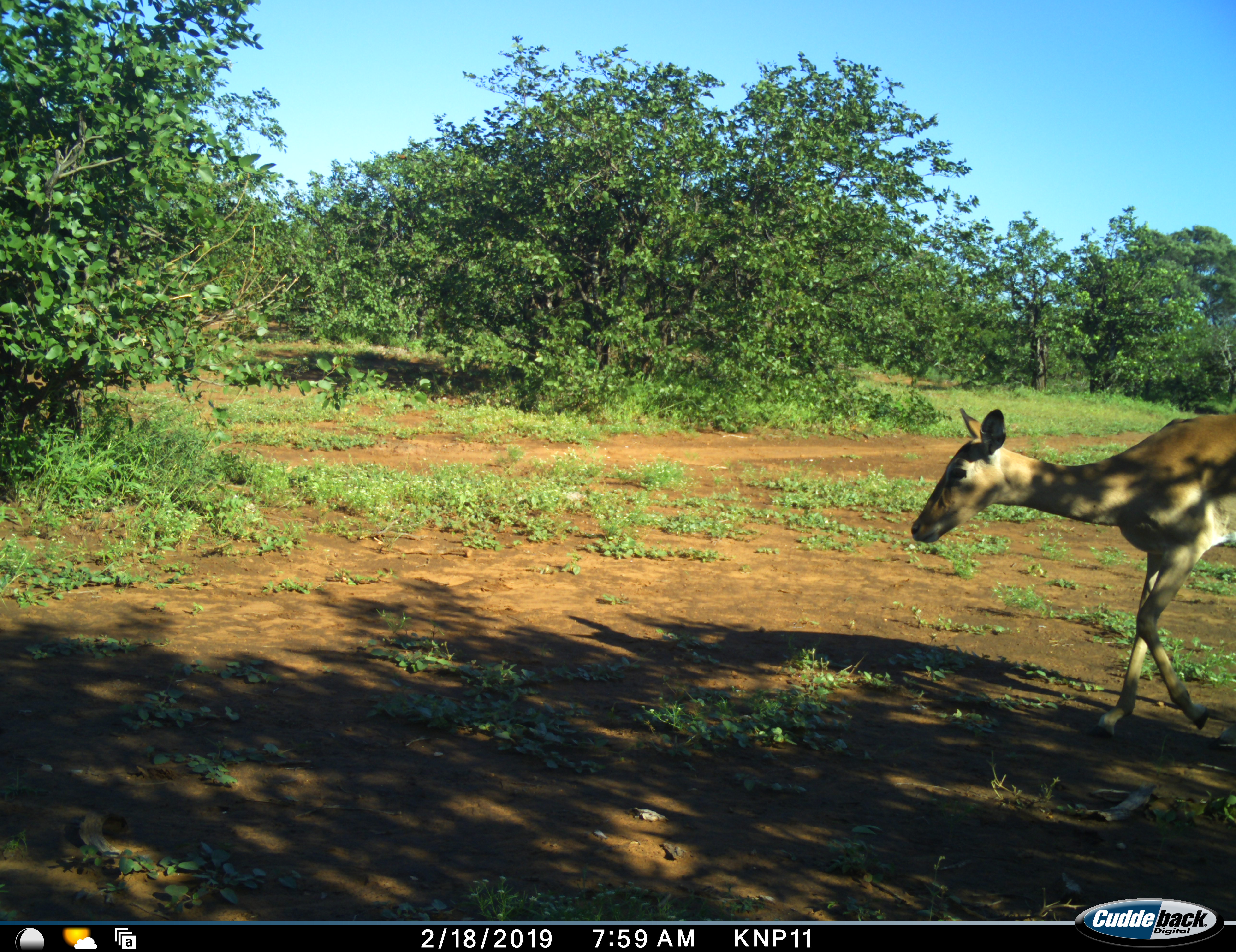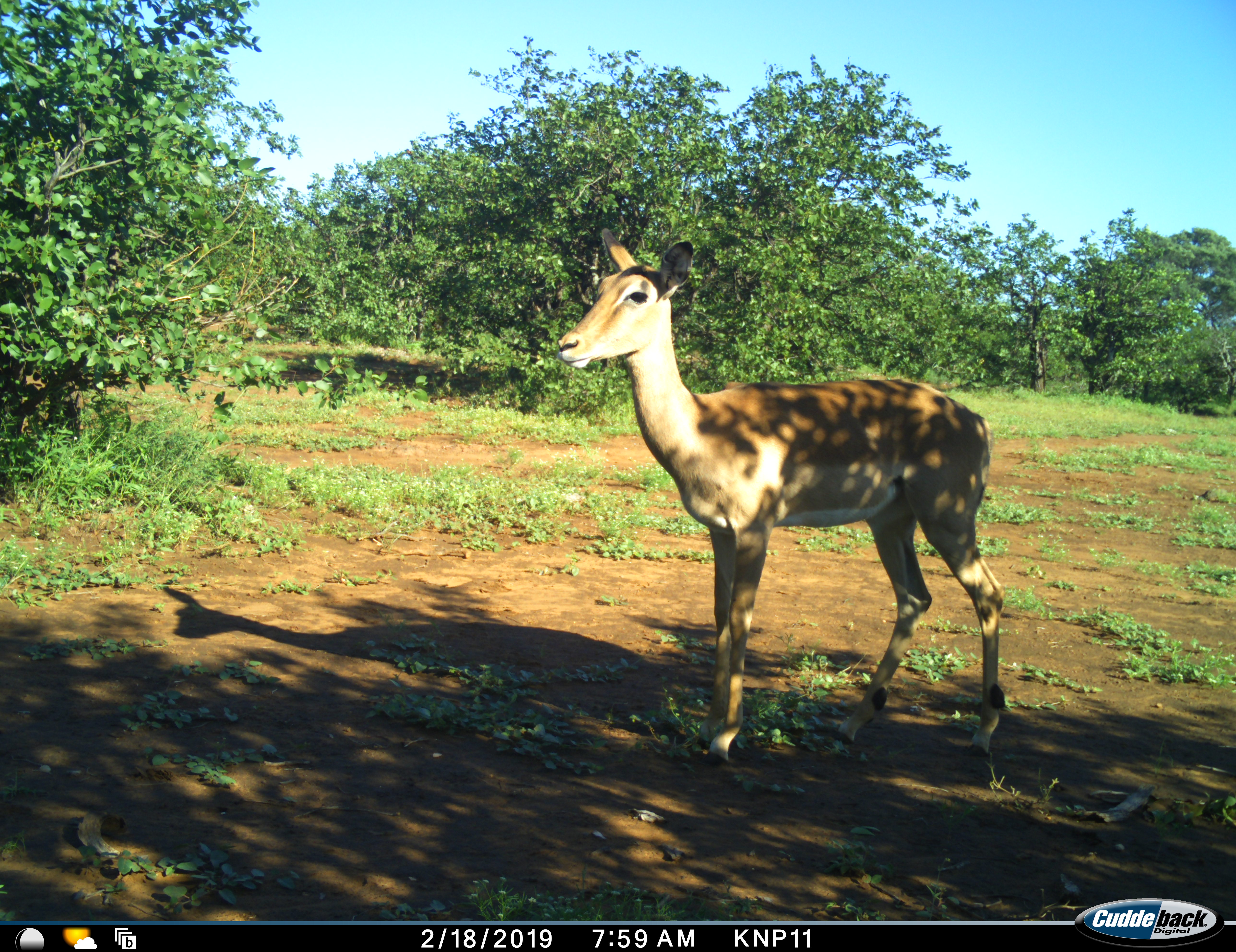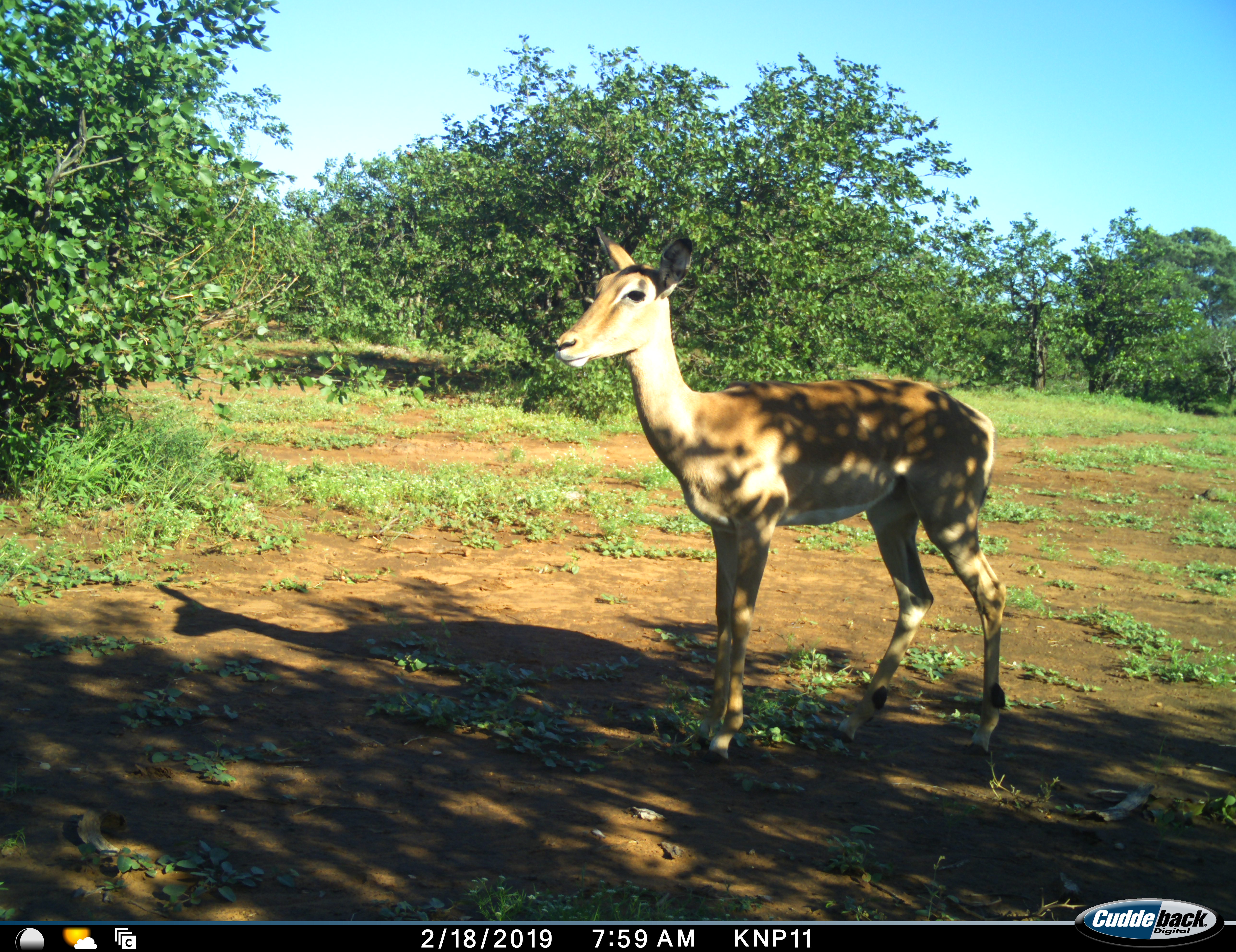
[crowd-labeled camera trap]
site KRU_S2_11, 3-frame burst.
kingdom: Animalia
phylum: Chordata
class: Mammalia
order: Artiodactyla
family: Bovidae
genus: Aepyceros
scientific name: Aepyceros melampus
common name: impala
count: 1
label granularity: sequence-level